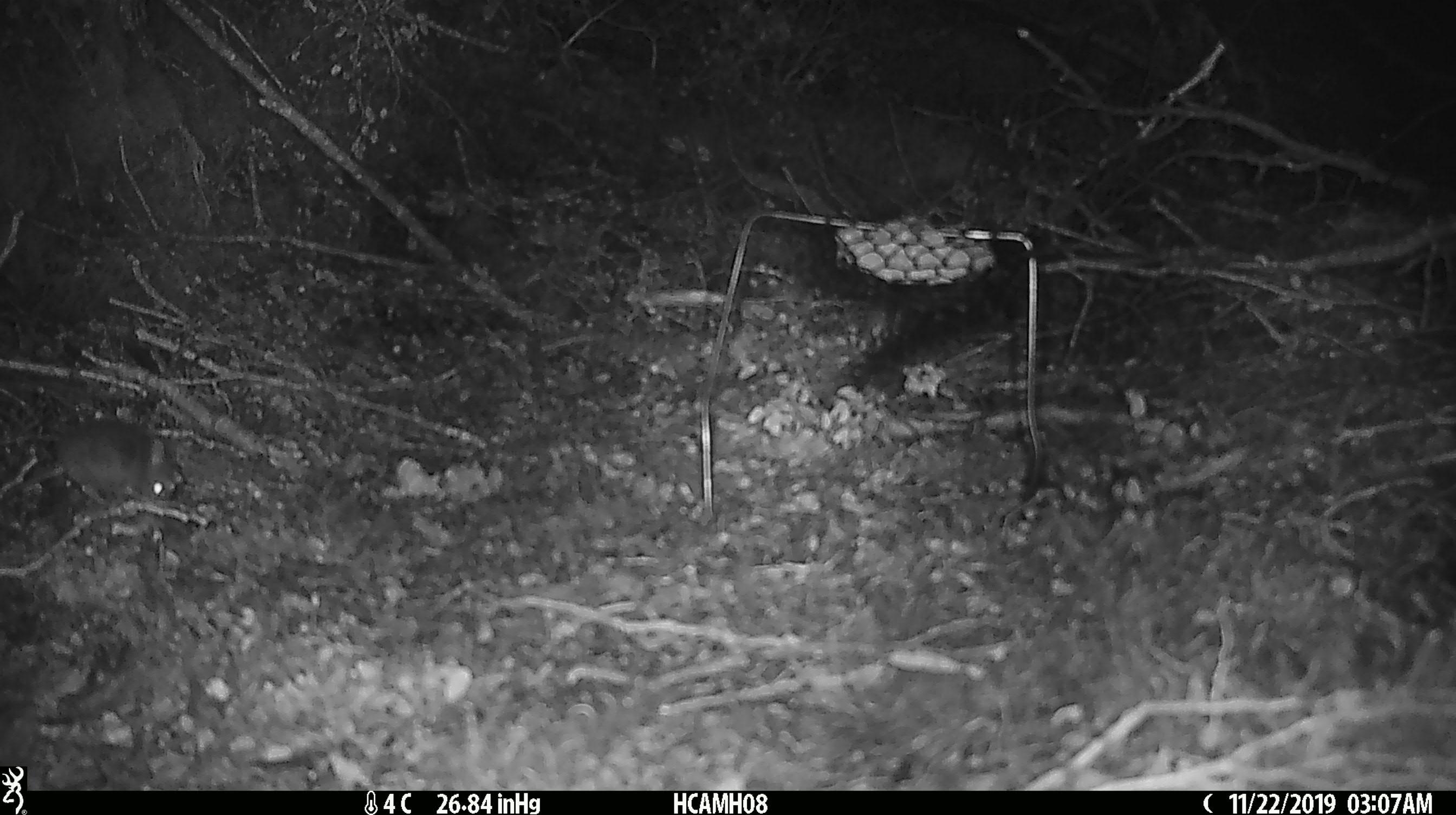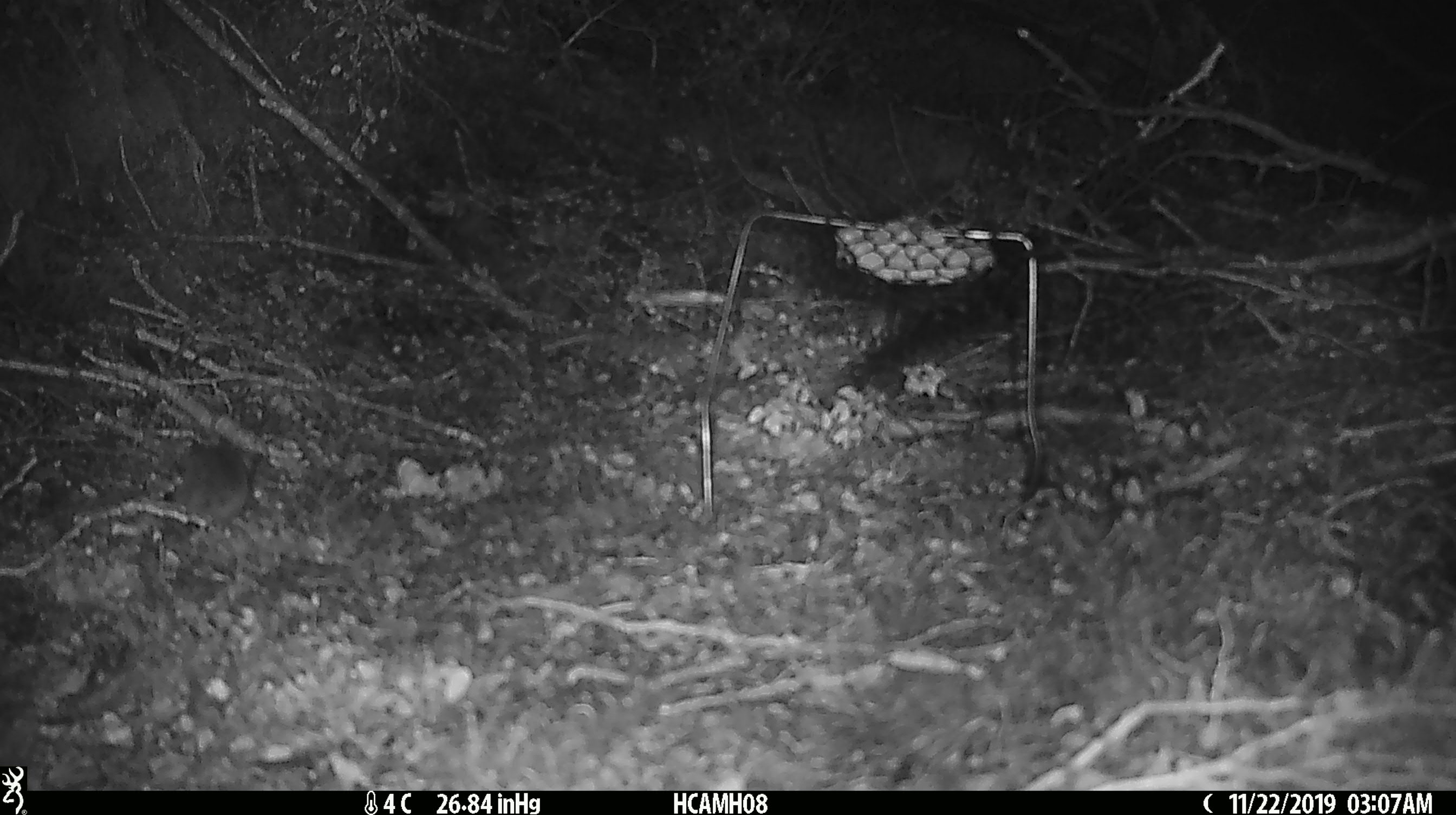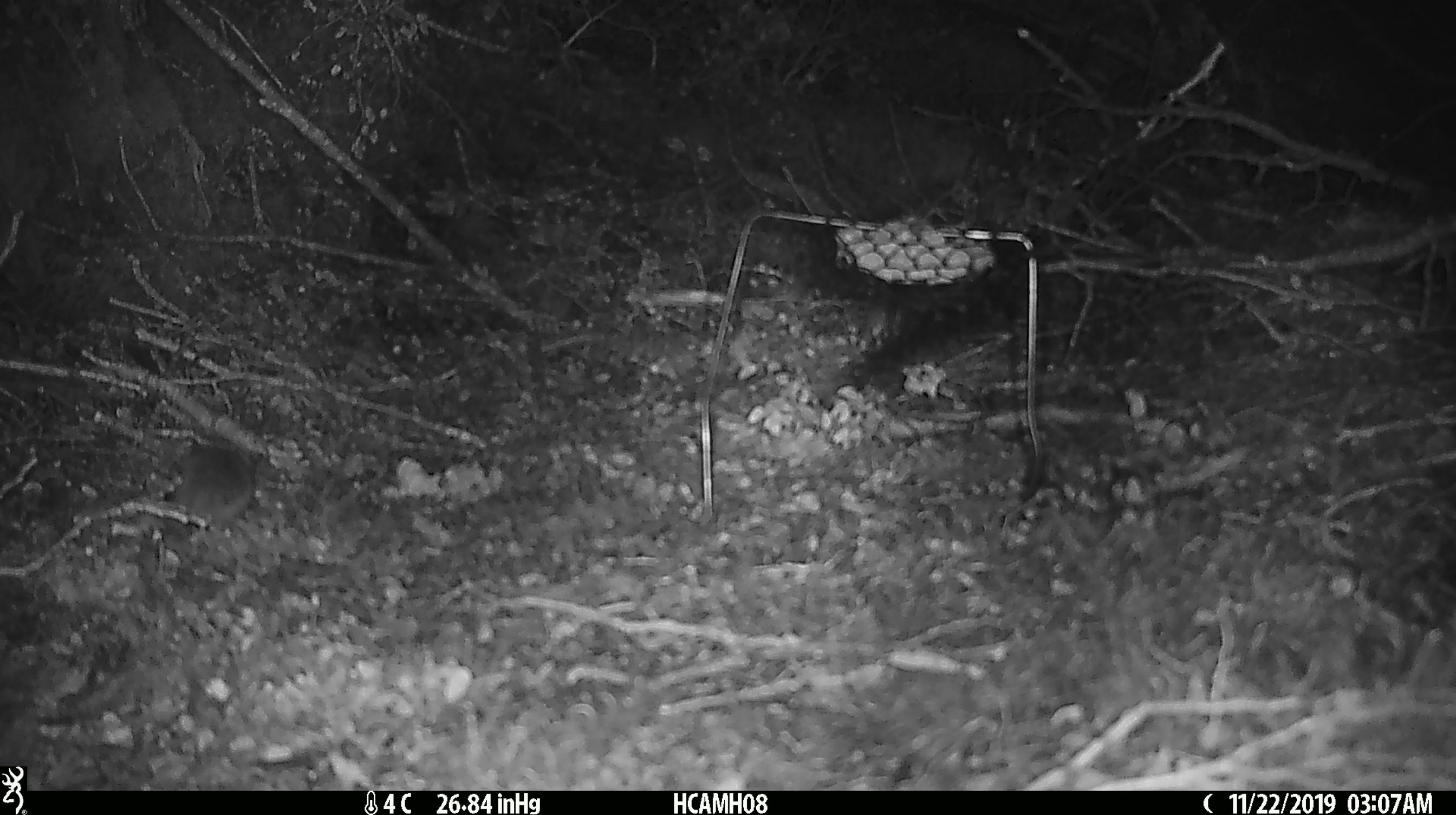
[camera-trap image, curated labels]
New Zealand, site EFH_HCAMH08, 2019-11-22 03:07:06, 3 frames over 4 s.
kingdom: Animalia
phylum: Chordata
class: Mammalia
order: Rodentia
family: Muridae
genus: Mus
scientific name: Mus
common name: mouse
Mouse (Mus).